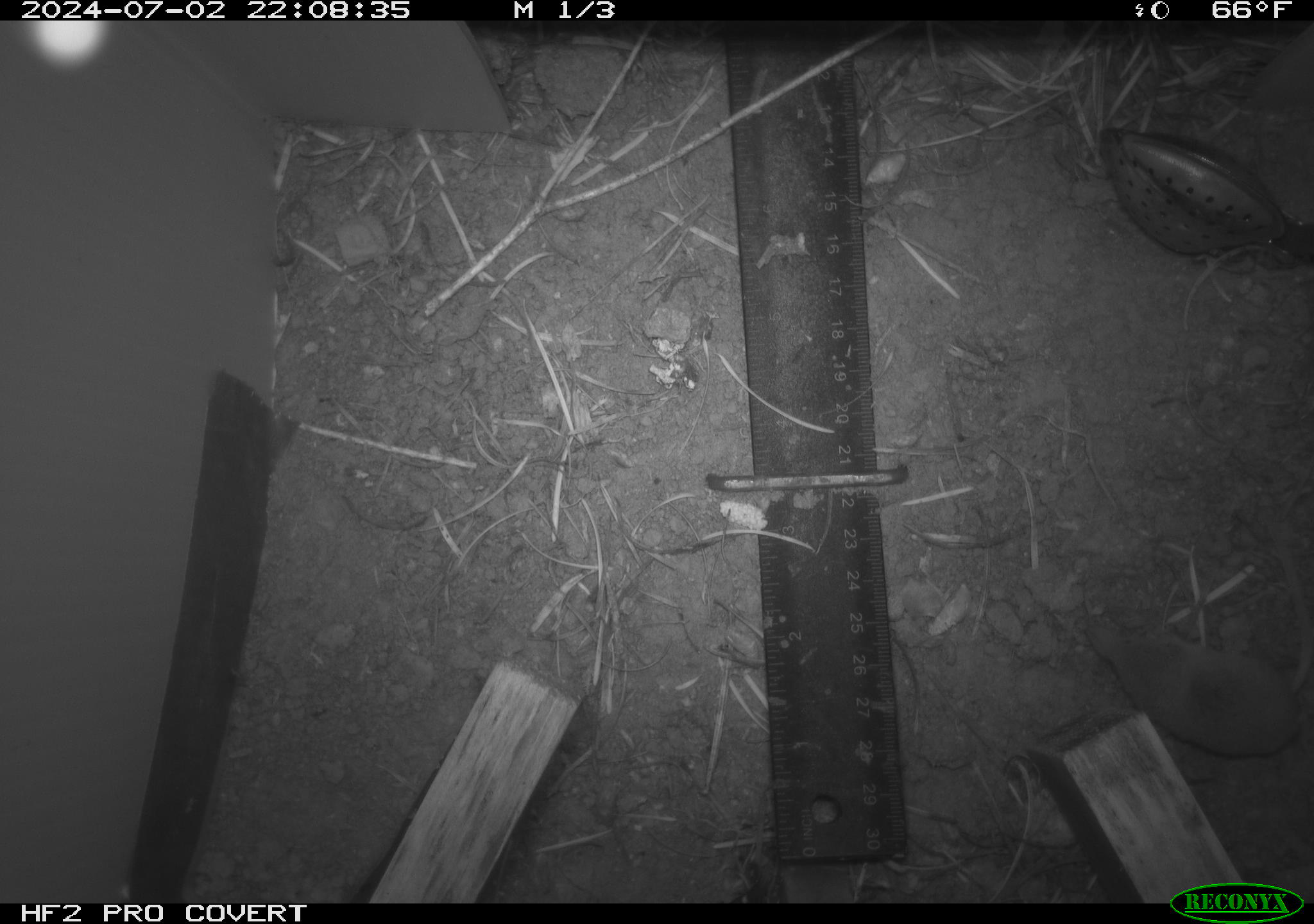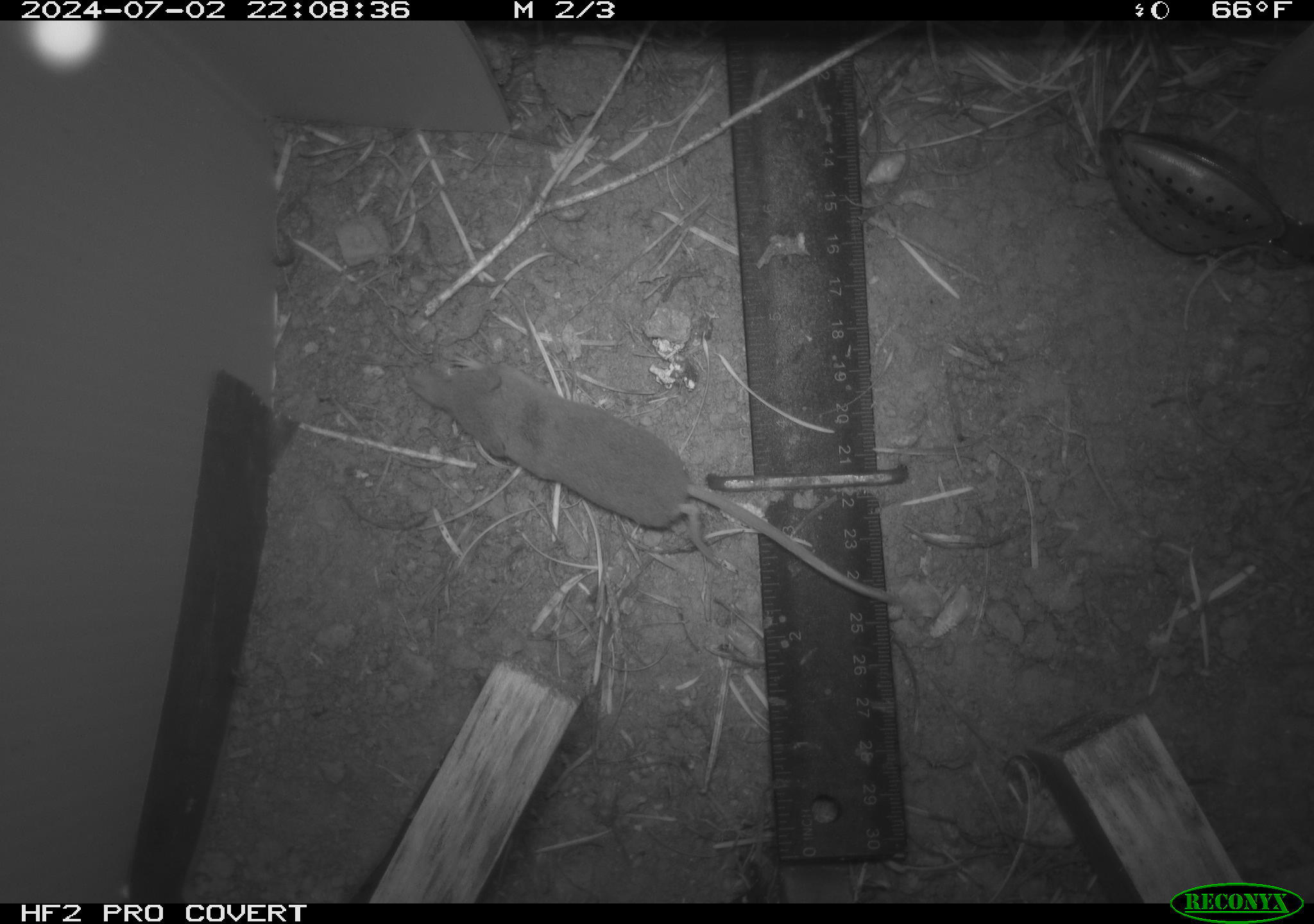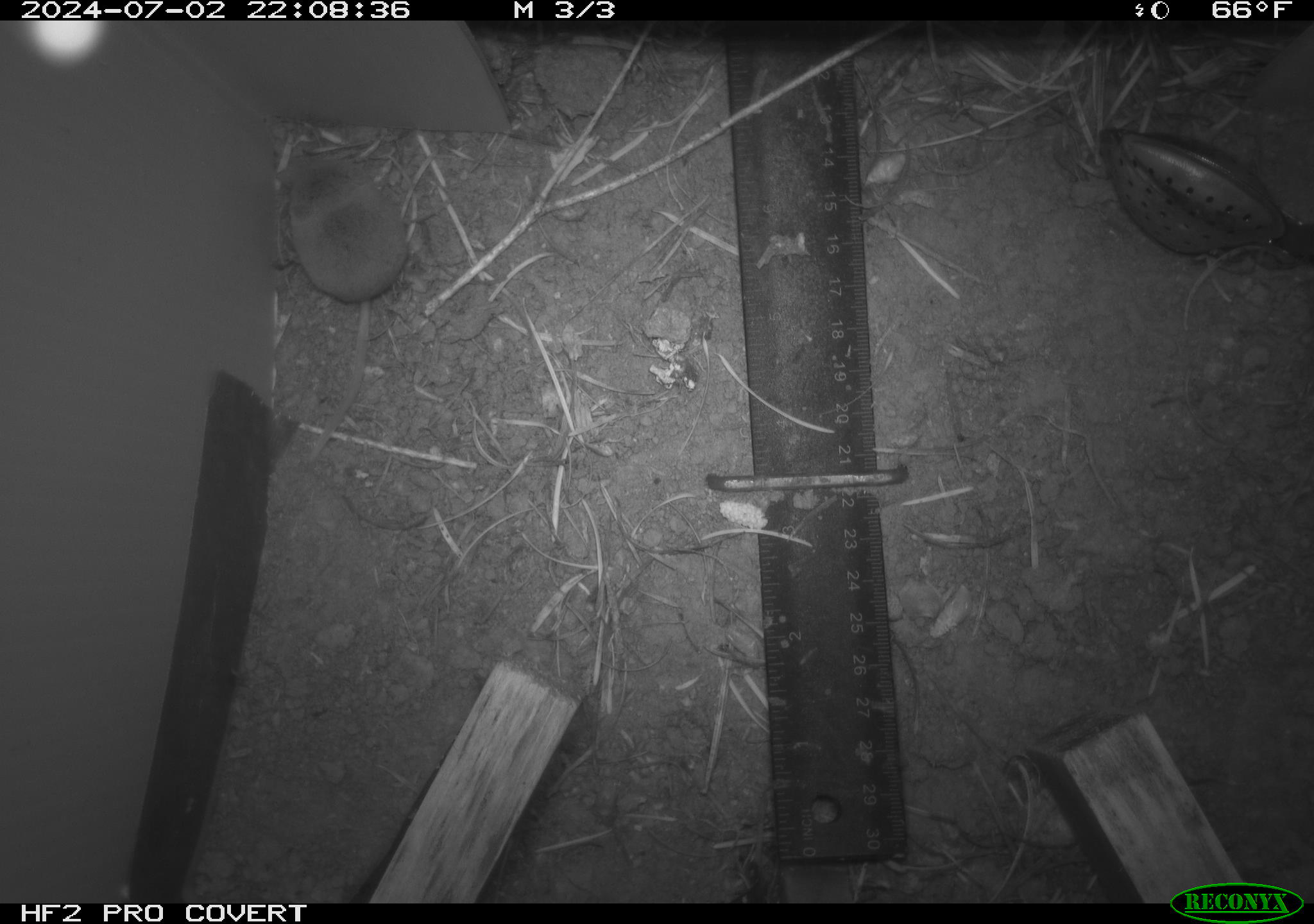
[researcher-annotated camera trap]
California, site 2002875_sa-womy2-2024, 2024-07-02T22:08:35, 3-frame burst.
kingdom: Animalia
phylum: Chordata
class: Mammalia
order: Eulipotyphla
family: Soricidae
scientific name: Soricidae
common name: shrews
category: soricidae family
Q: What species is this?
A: Soricidae family (shrews) (Soricidae).